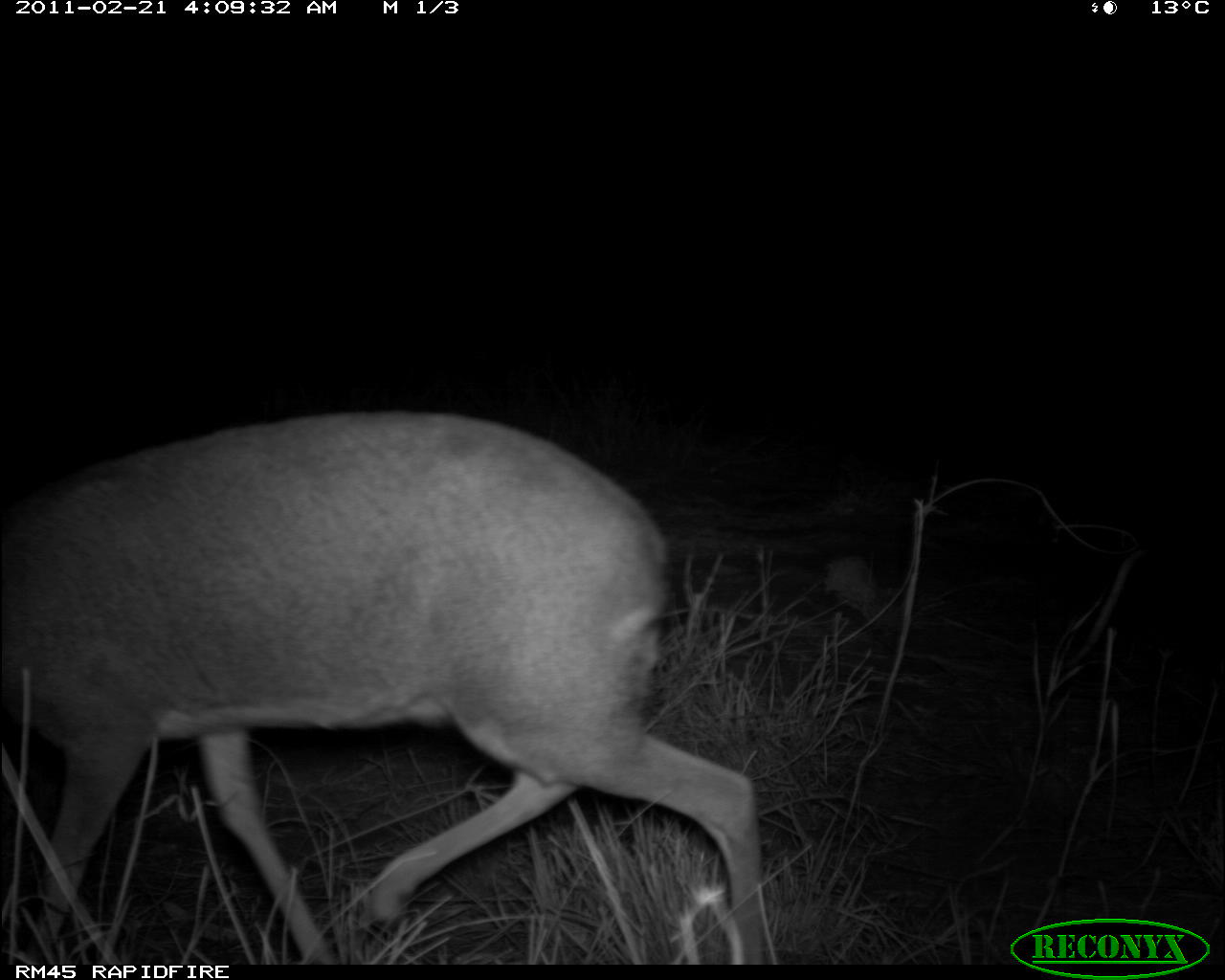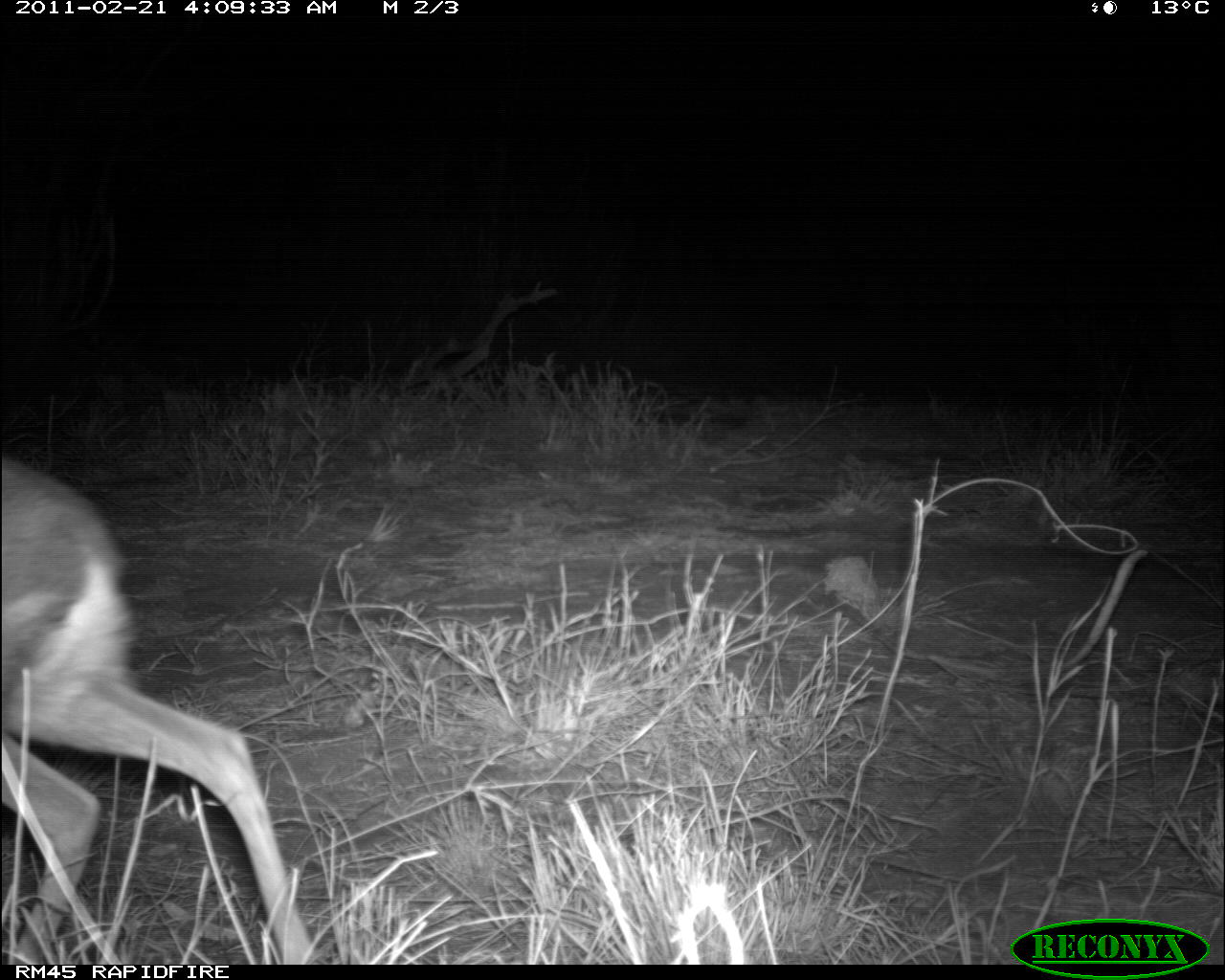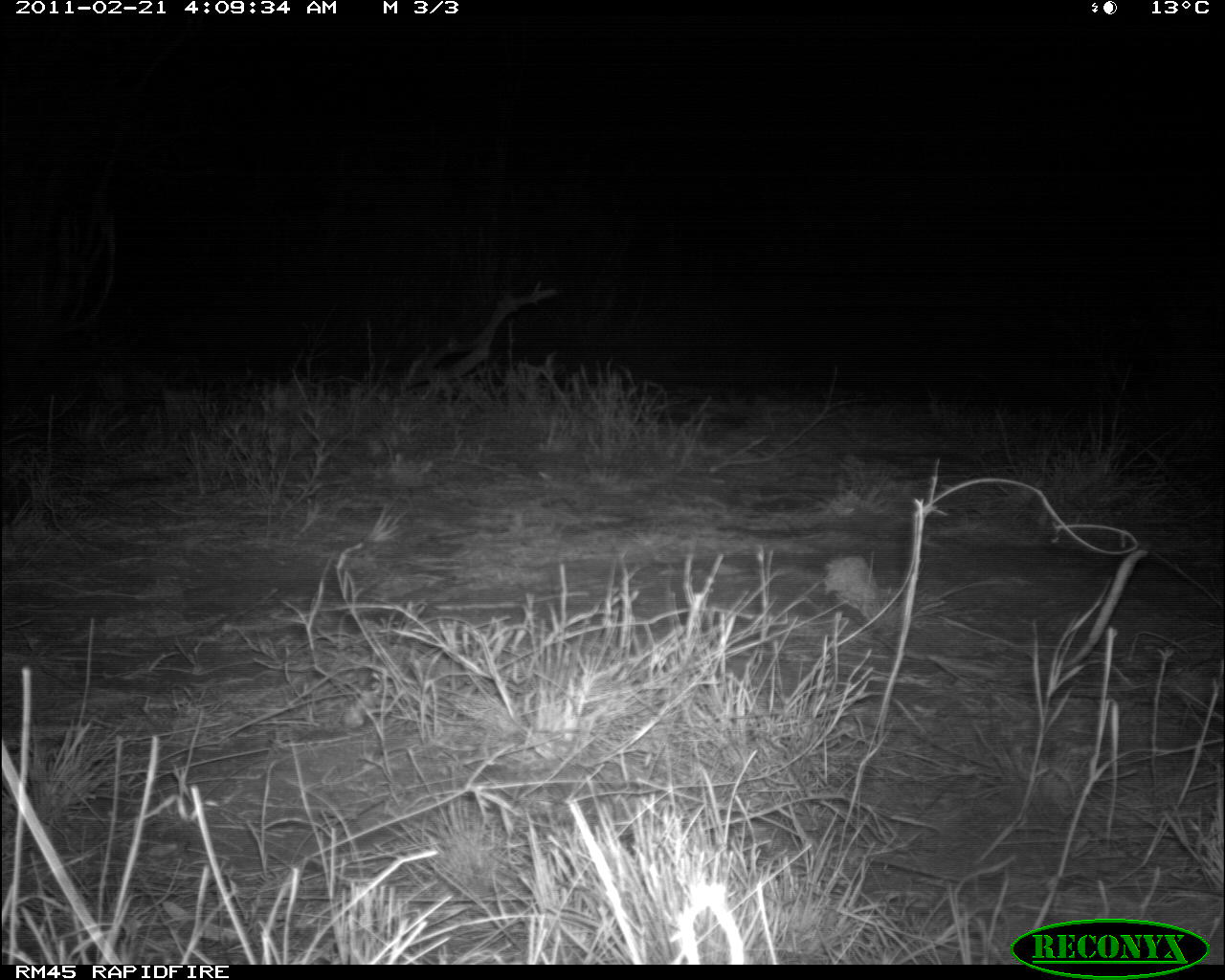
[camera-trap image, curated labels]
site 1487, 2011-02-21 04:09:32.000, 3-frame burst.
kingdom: Animalia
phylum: Chordata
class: Mammalia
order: Artiodactyla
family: Bovidae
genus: Madoqua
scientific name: Madoqua guentheri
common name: günther's dik-dik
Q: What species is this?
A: Madoqua guentheri (günther's dik-dik).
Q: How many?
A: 1.